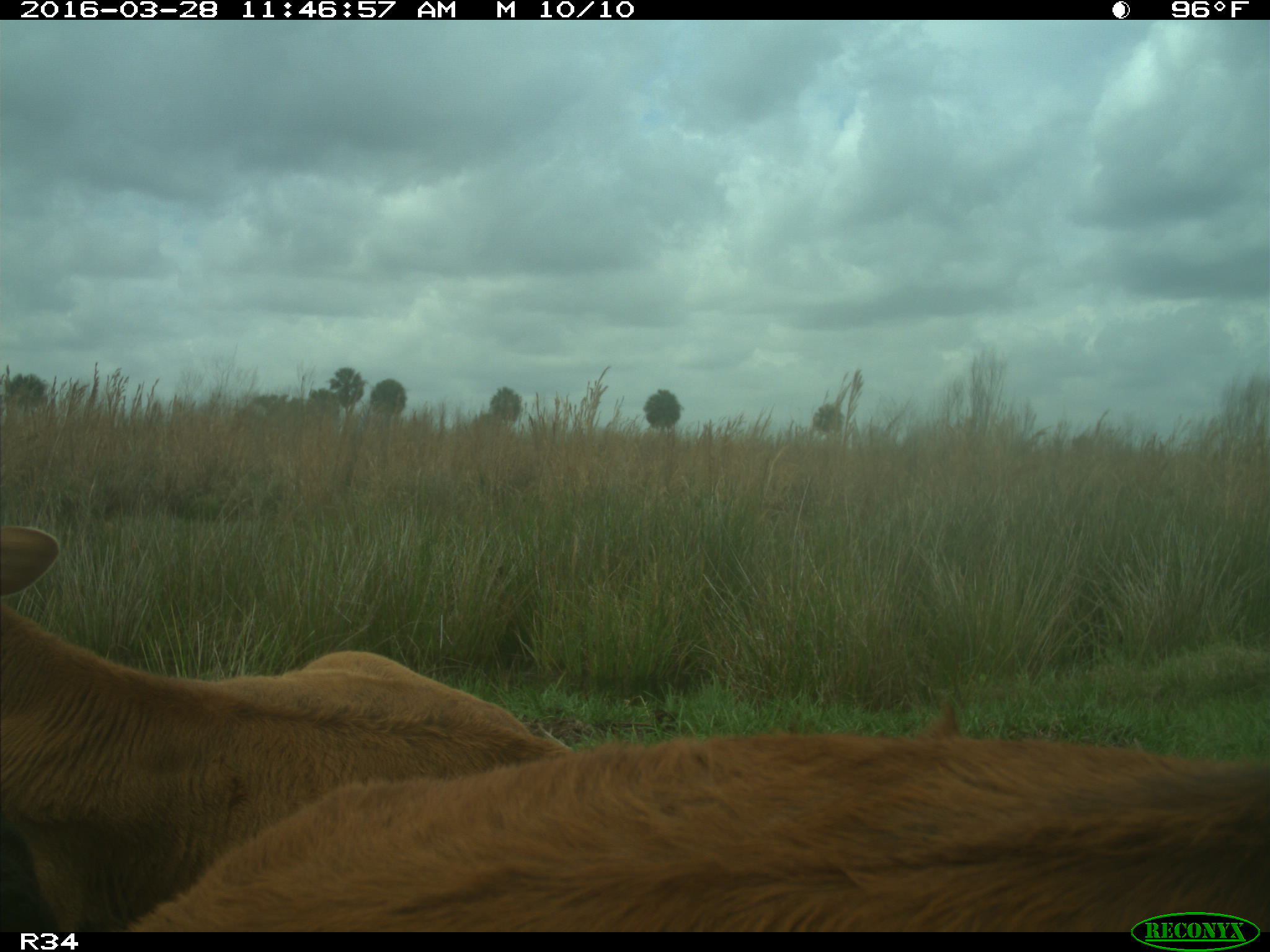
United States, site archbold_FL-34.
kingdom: Animalia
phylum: Chordata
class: Mammalia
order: Artiodactyla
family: Bovidae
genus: Bos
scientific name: Bos taurus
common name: domestic cow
Bos taurus (domestic cow).